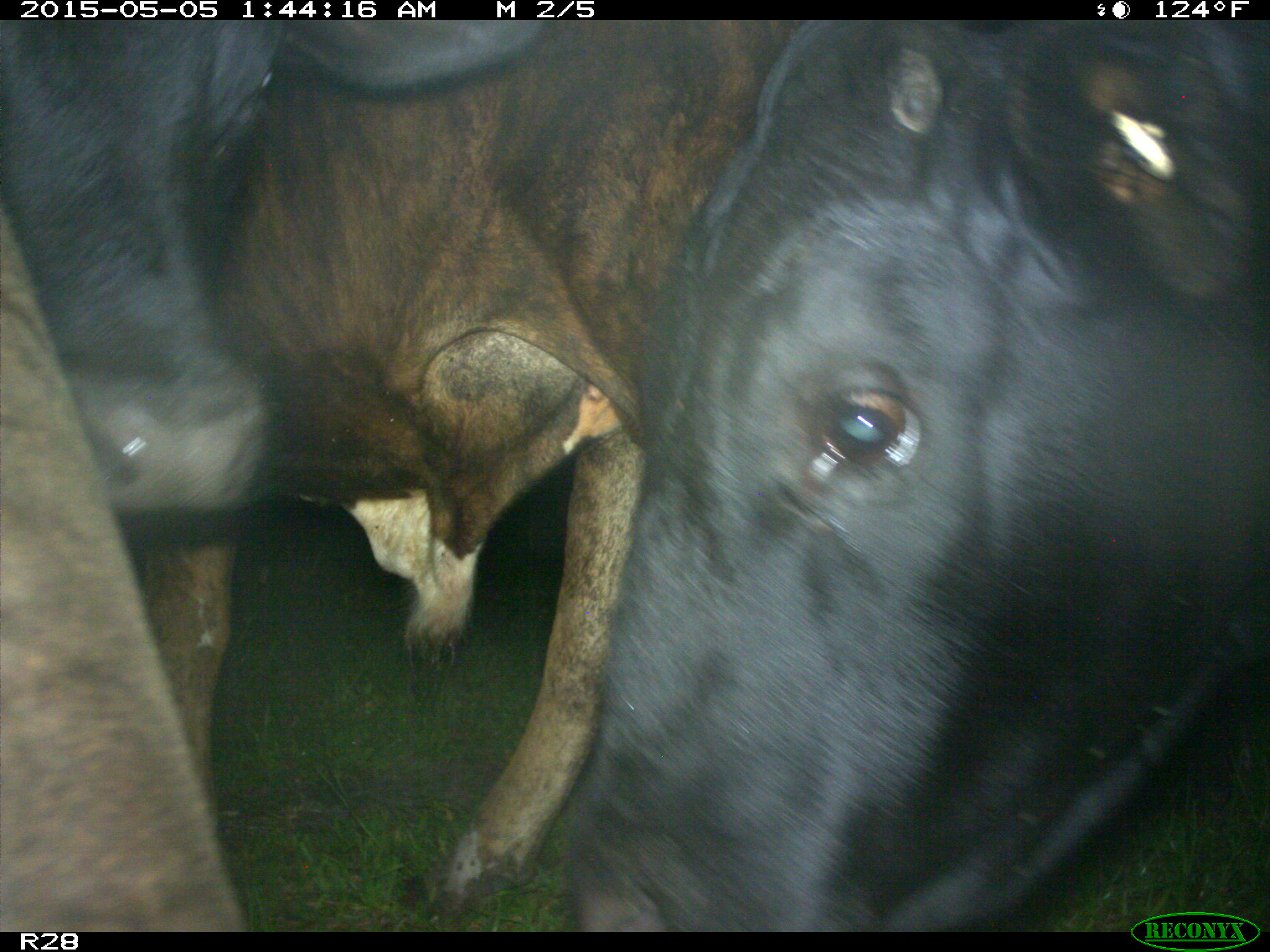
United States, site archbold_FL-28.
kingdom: Animalia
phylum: Chordata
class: Mammalia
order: Artiodactyla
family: Bovidae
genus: Bos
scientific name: Bos taurus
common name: domestic cow